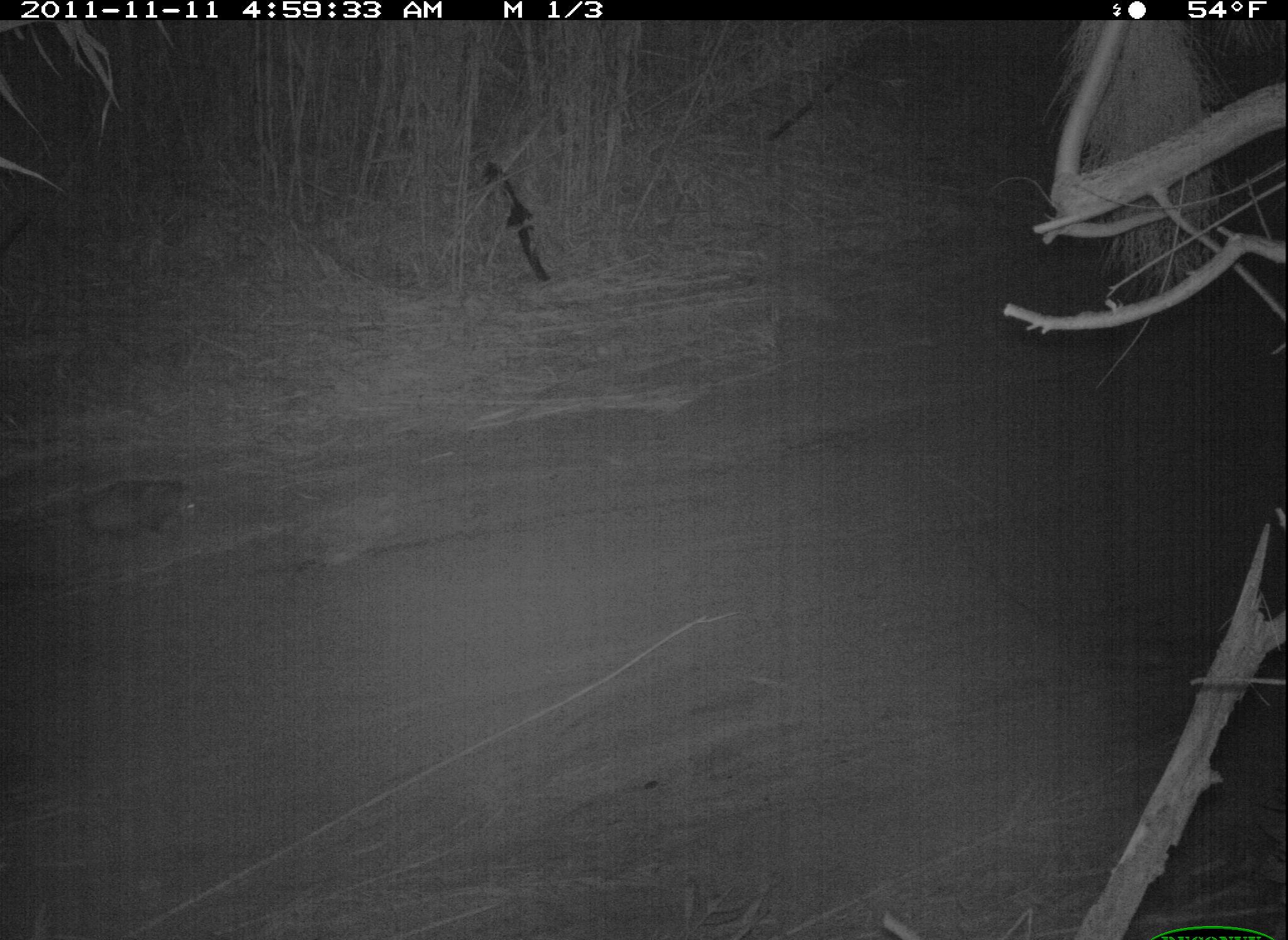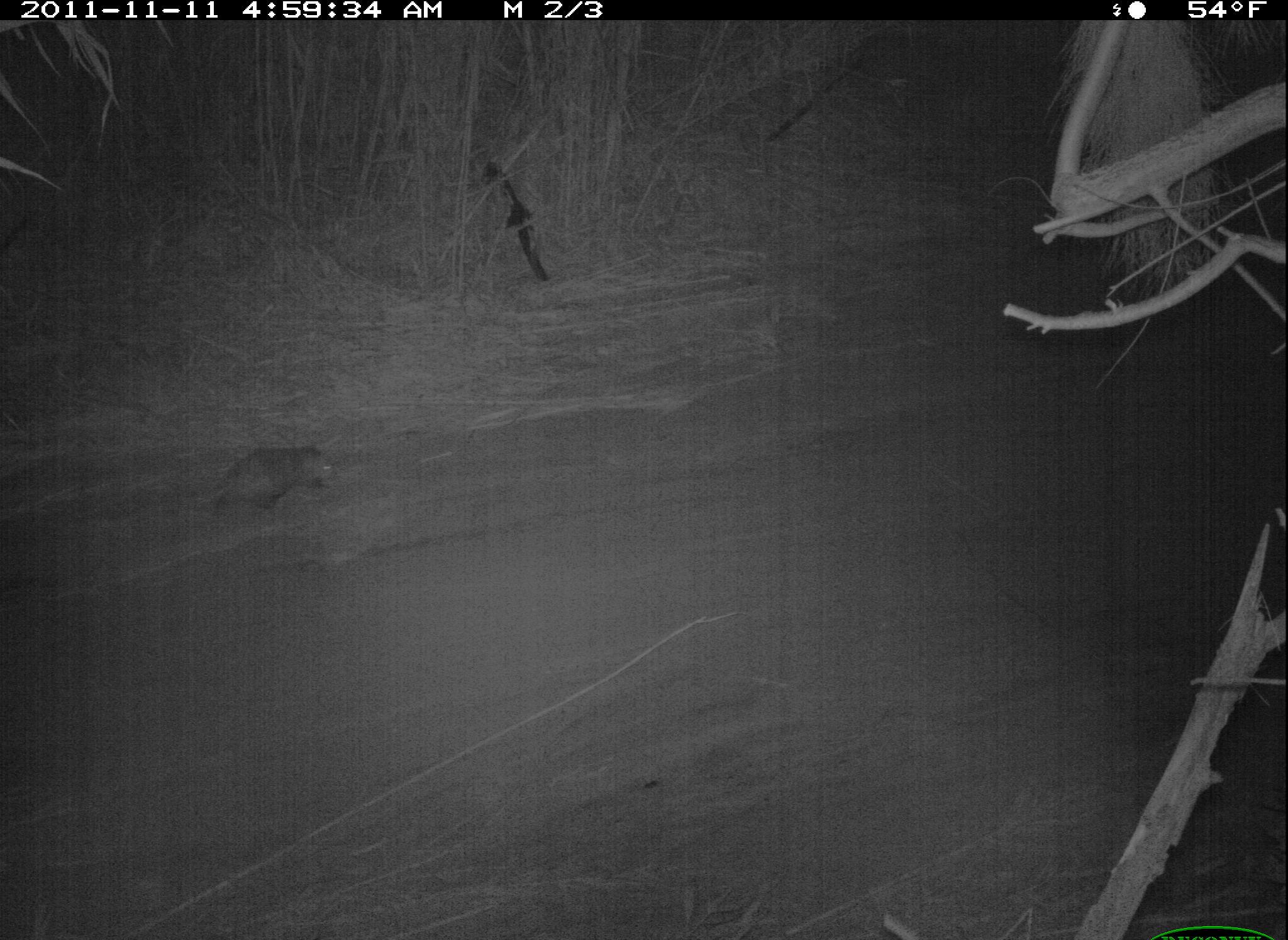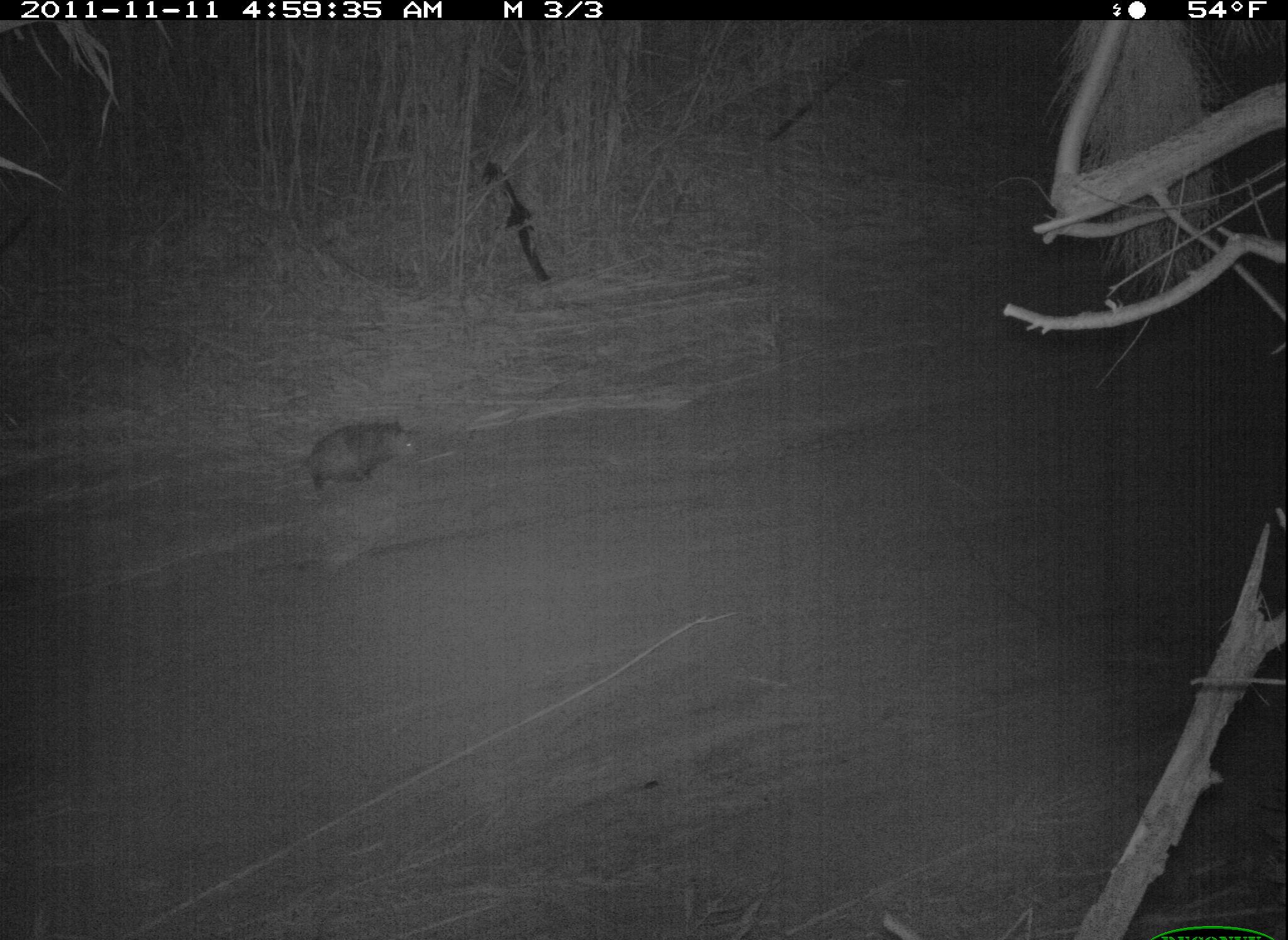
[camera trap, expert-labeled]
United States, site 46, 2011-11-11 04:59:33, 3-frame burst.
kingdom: Animalia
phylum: Chordata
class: Mammalia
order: Didelphimorphia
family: Didelphidae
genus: Didelphis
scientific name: Didelphis virginiana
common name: virginia opossum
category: opossum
Opossum (virginia opossum) (Didelphis virginiana).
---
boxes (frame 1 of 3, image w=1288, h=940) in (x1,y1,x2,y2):
opossum: (35,441,209,567)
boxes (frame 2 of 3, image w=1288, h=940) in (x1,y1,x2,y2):
opossum: (167,412,361,523)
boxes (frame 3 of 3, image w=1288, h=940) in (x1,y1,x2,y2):
opossum: (275,411,431,499)